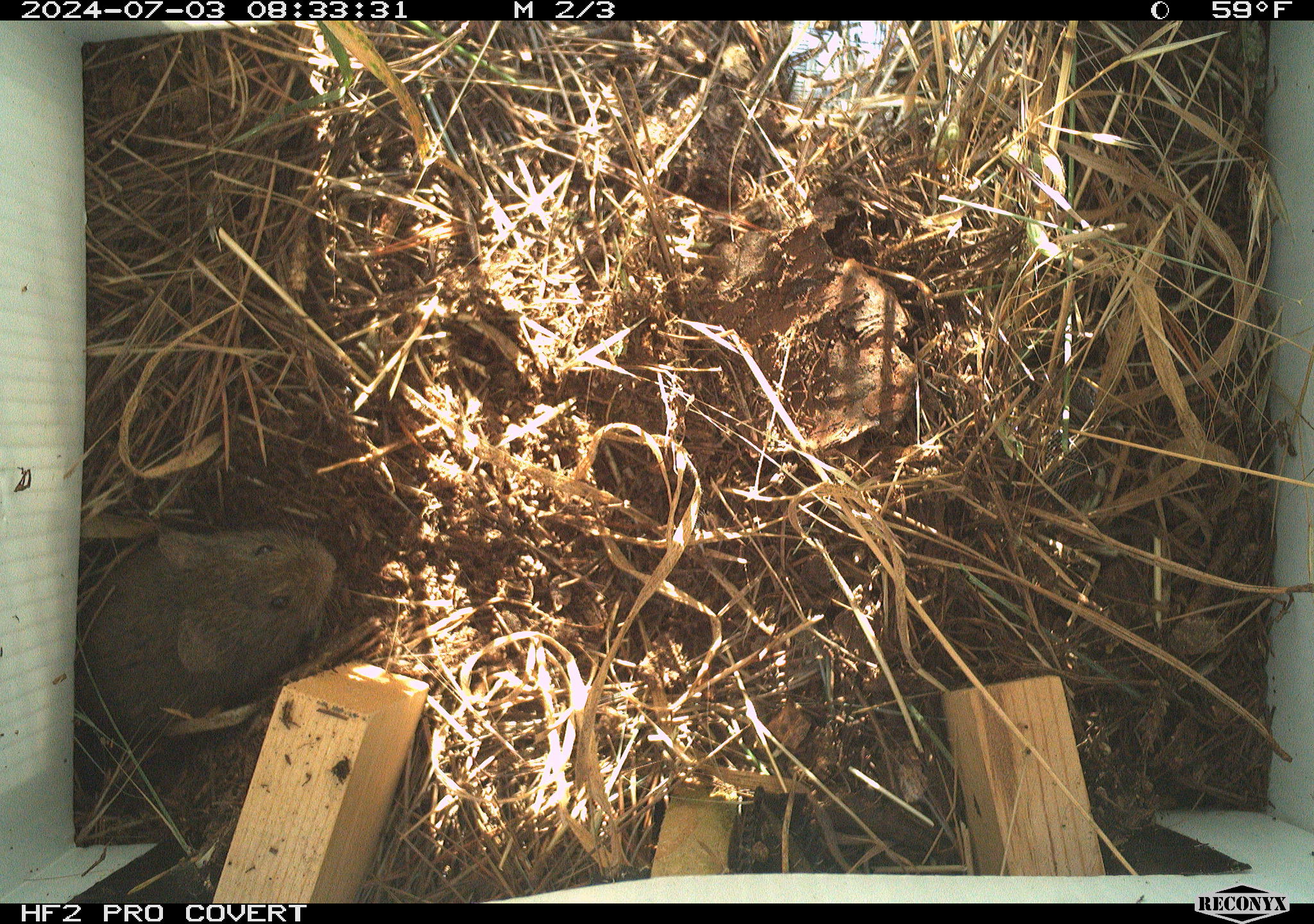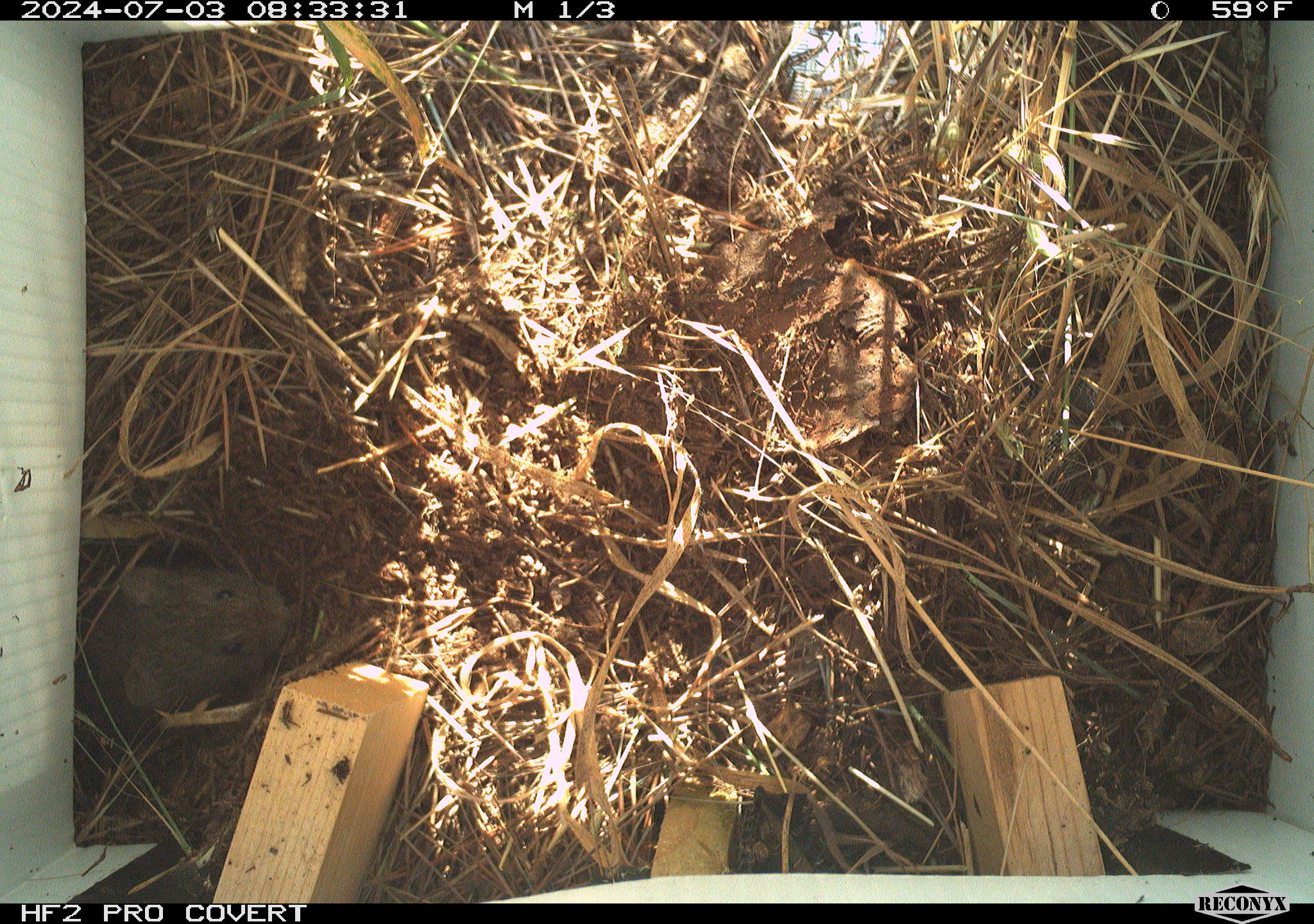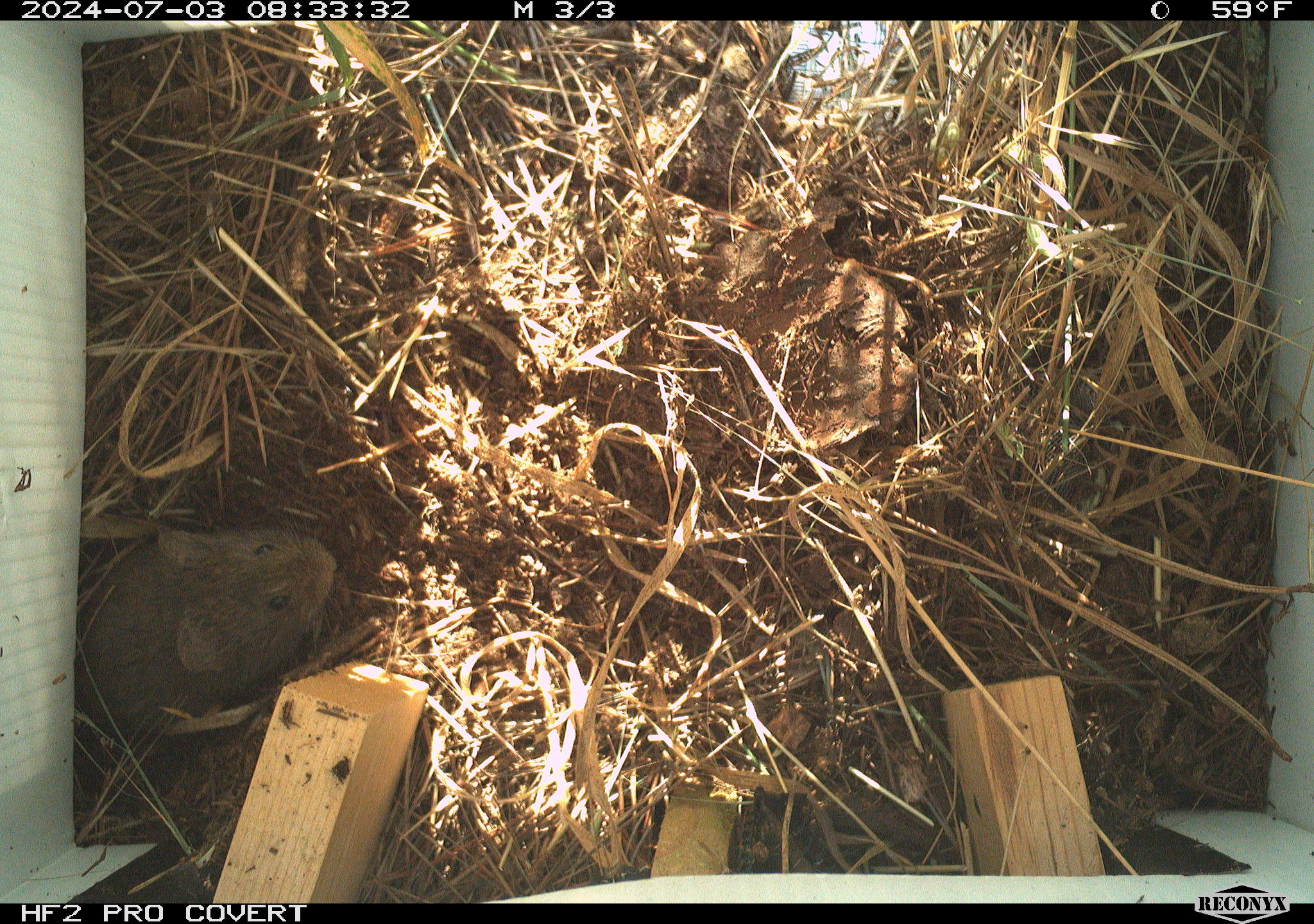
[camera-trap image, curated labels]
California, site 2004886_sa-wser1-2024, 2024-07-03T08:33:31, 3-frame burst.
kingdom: Animalia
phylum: Chordata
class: Mammalia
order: Rodentia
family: Cricetidae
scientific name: Arvicolinae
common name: voles, lemmings, and muskrats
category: arvicolinae subfamily